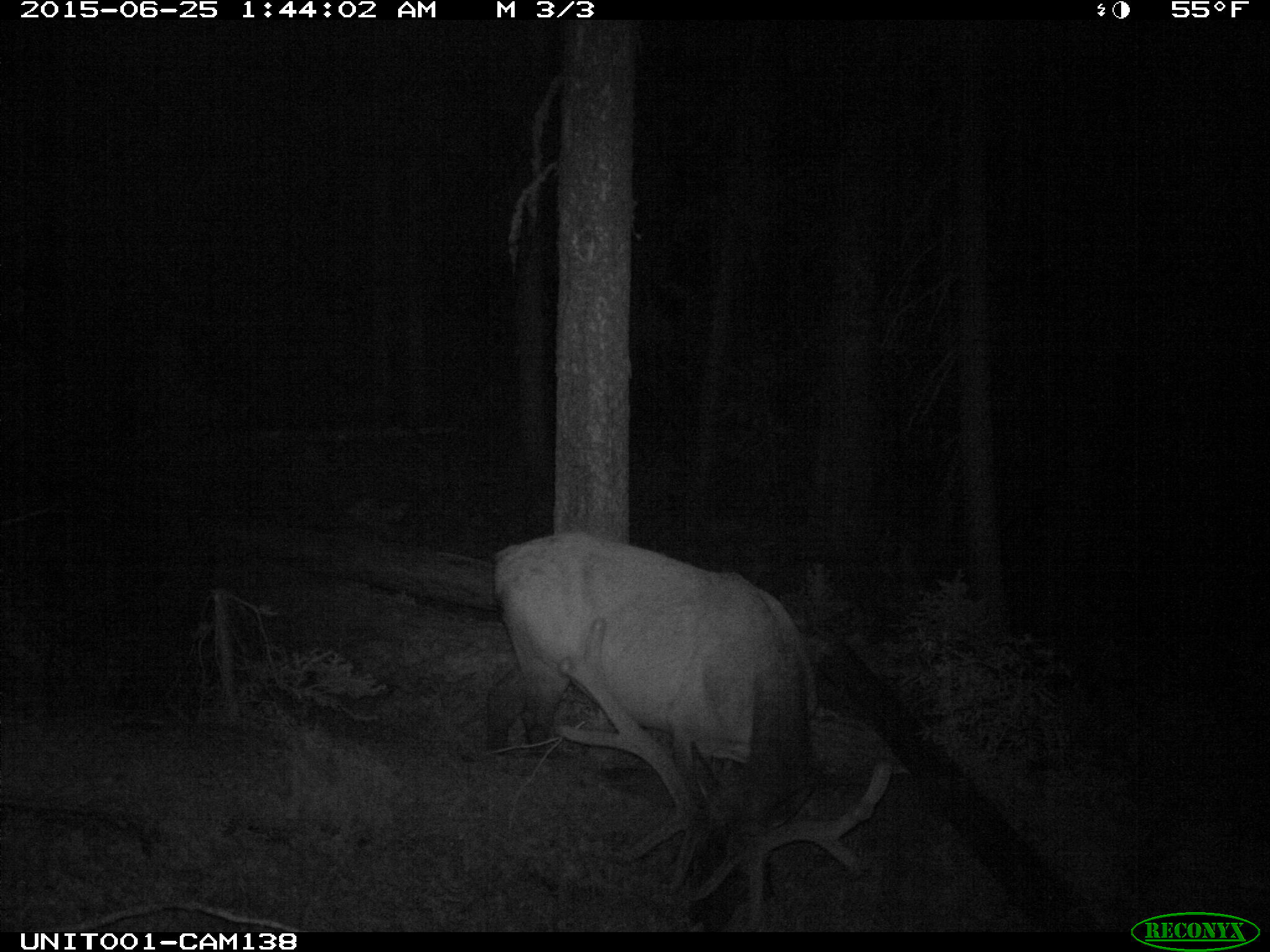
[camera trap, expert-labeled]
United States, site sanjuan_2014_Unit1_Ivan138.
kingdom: Animalia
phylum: Chordata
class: Mammalia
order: Artiodactyla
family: Cervidae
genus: Cervus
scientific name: Cervus elaphus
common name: red deer